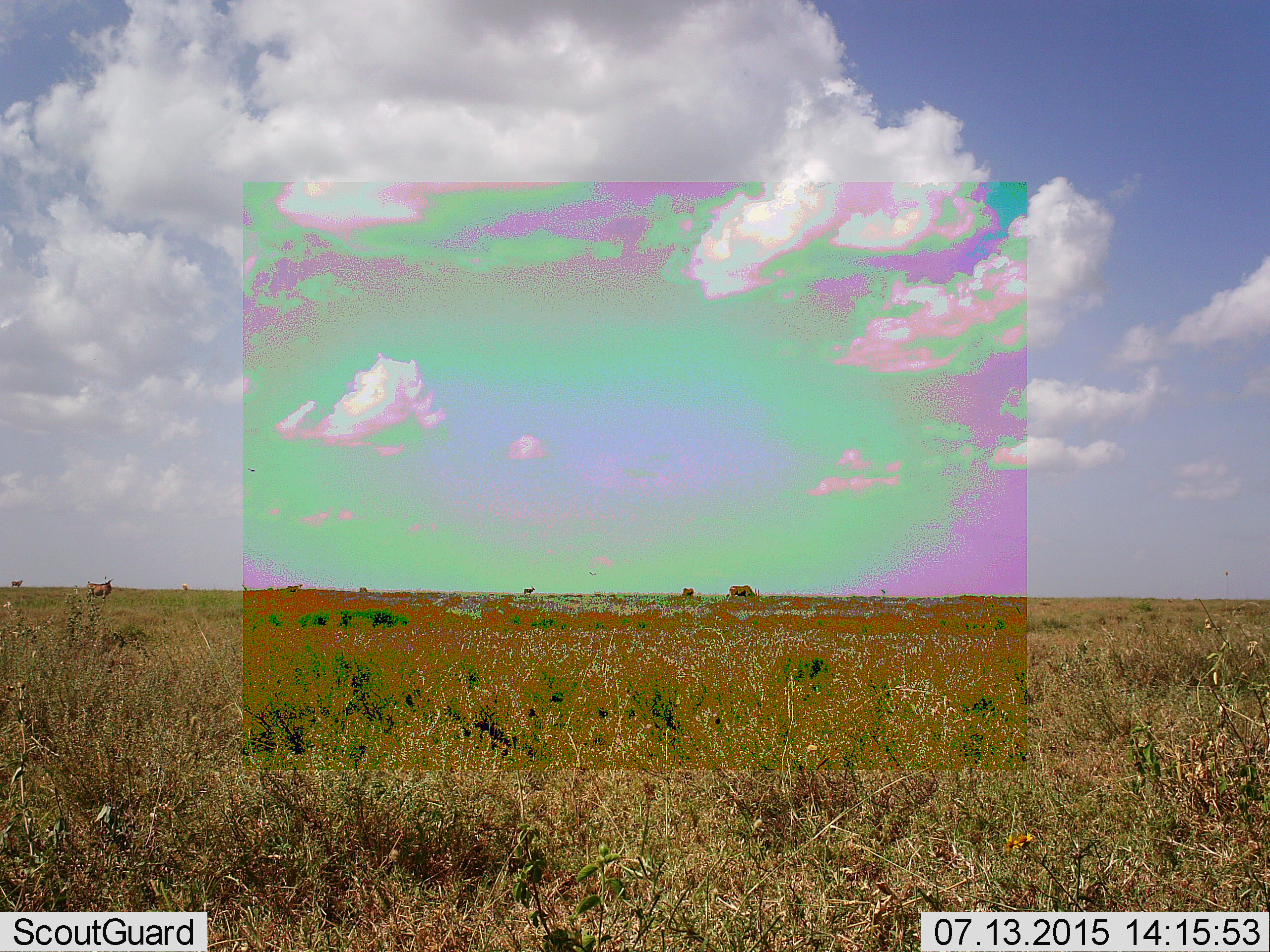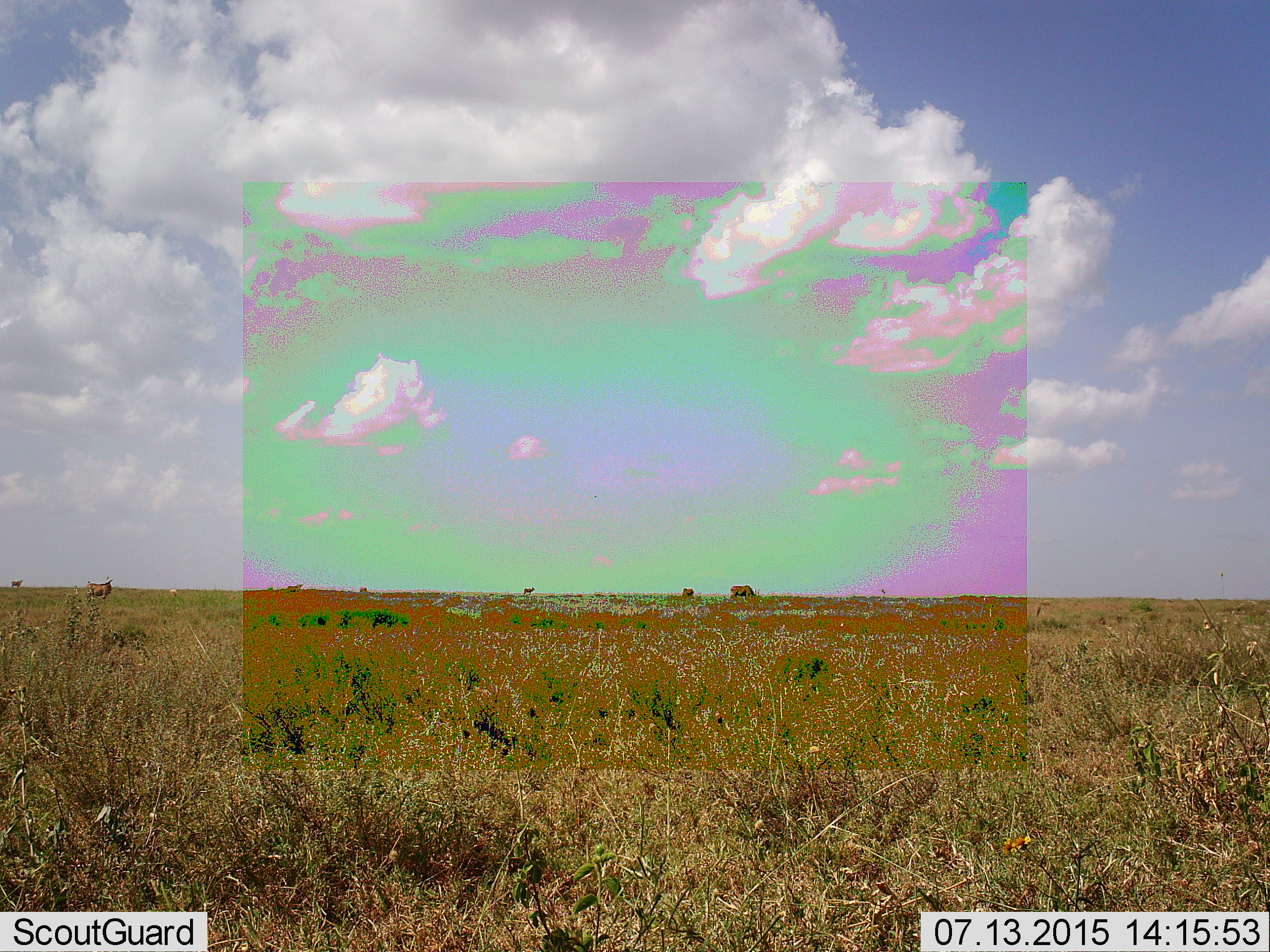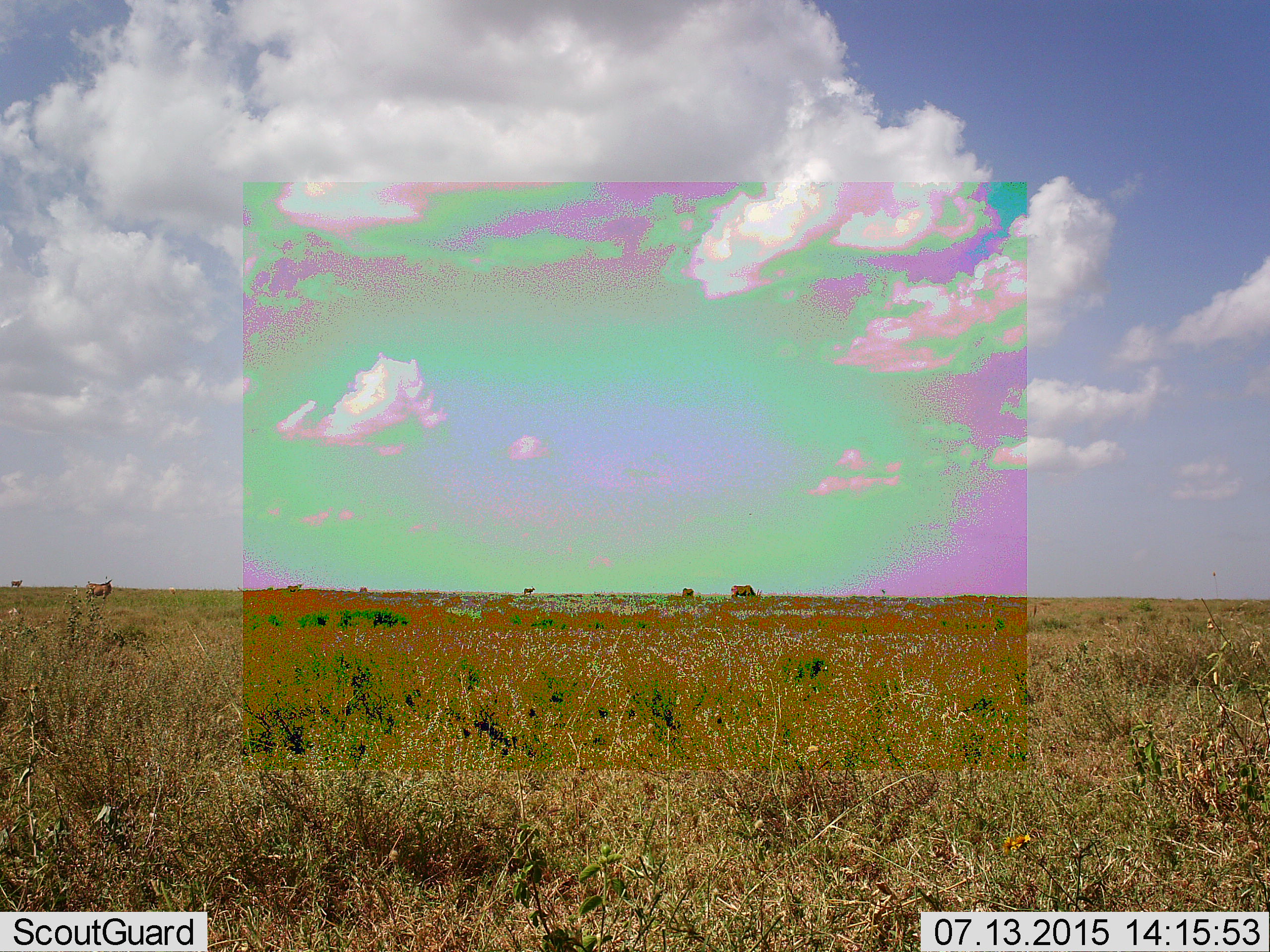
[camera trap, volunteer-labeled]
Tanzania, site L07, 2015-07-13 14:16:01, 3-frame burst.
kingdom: Animalia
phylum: Chordata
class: Mammalia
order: Artiodactyla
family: Bovidae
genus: Tragelaphus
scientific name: Tragelaphus oryx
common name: eland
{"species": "eland (Tragelaphus oryx)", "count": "6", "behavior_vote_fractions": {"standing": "67%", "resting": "0%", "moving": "33%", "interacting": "0%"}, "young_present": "0%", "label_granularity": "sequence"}